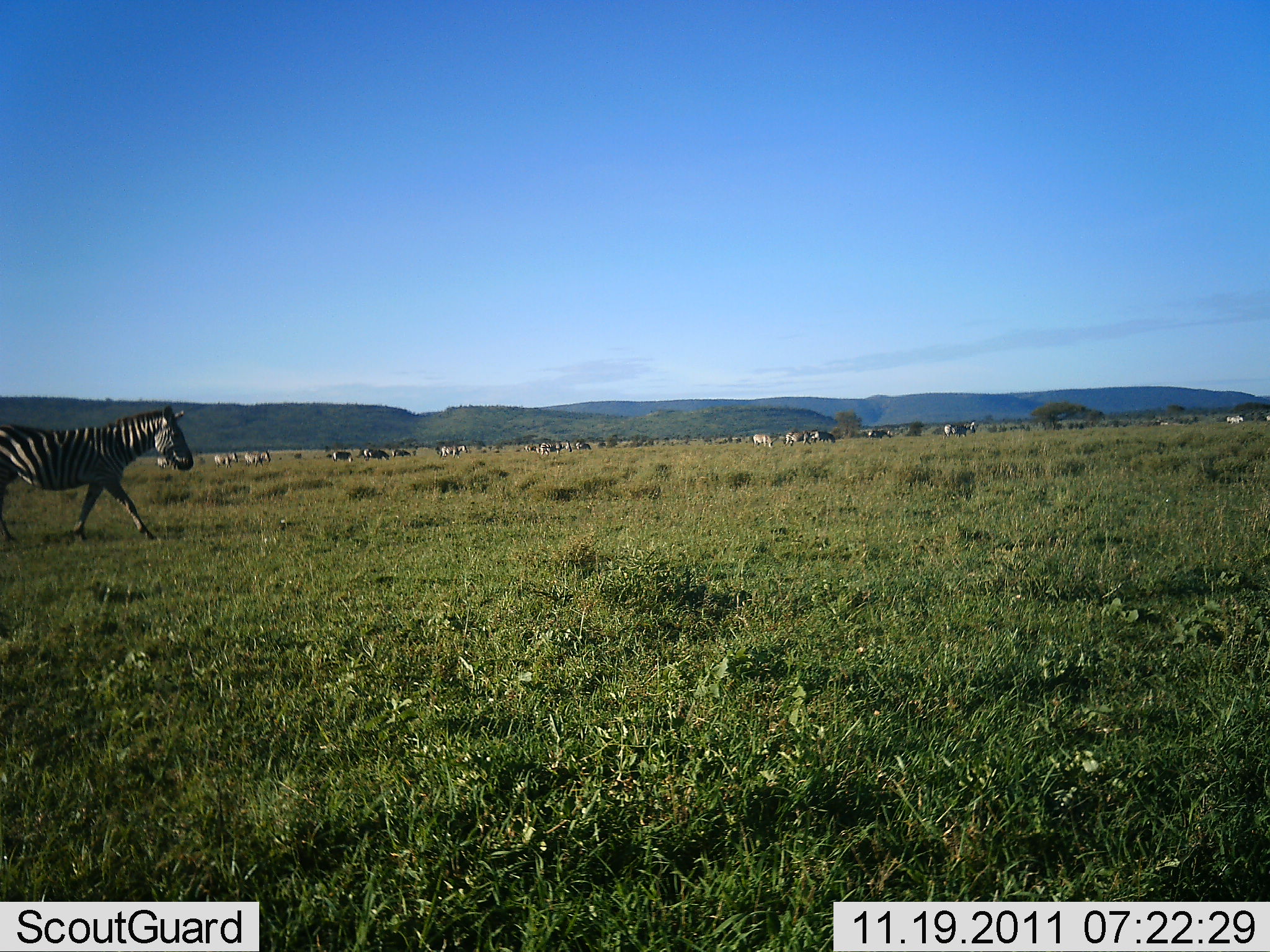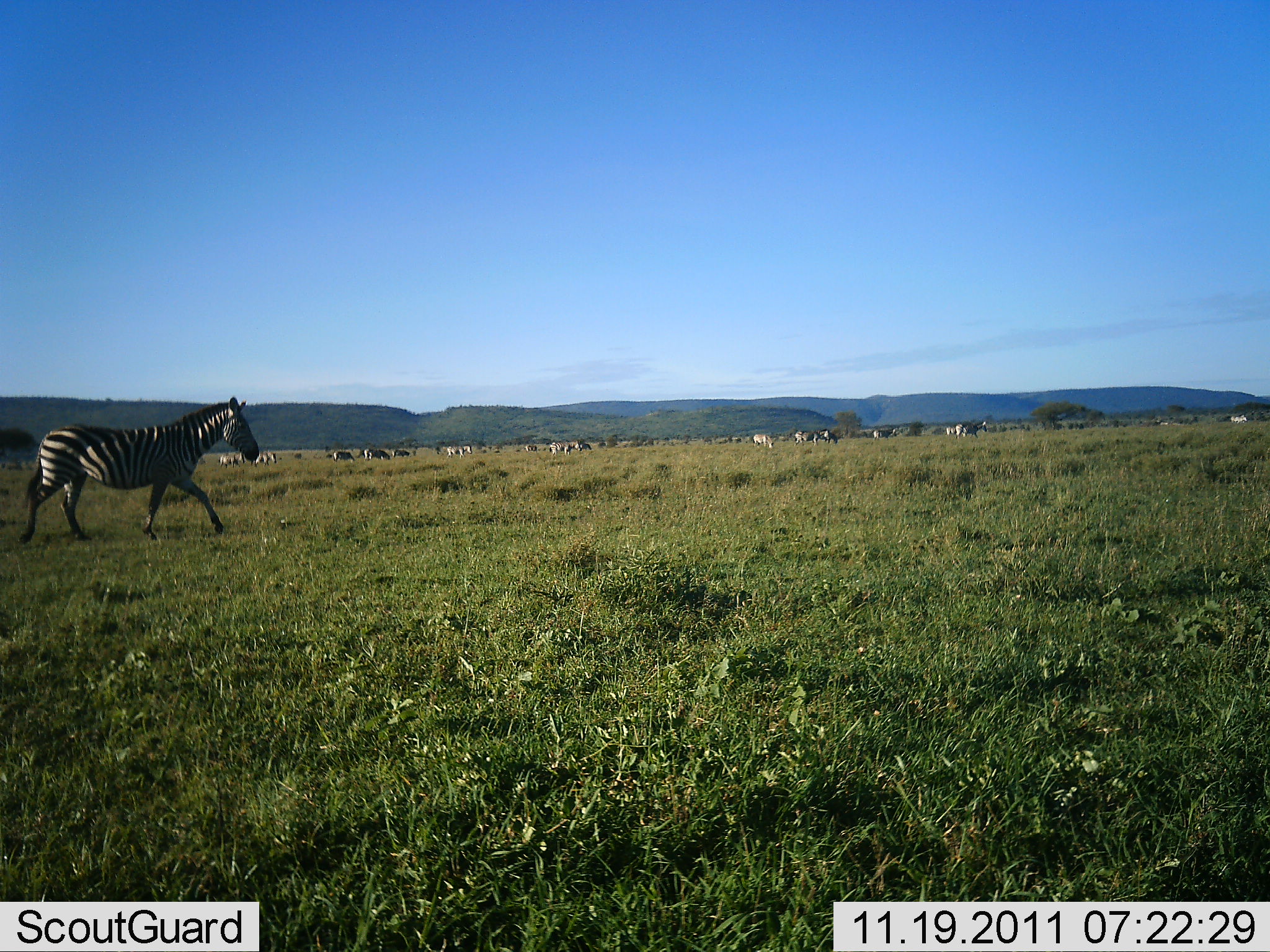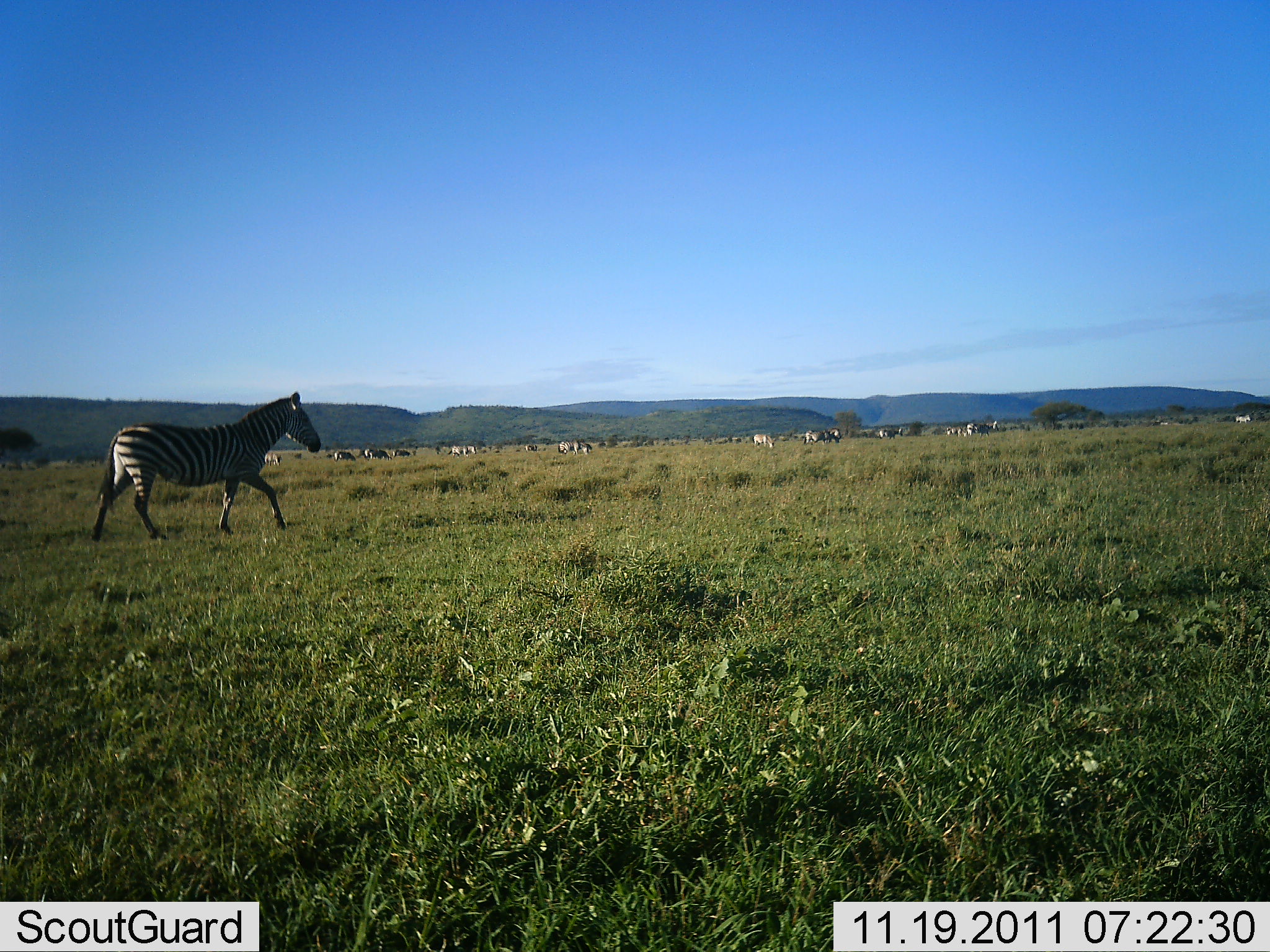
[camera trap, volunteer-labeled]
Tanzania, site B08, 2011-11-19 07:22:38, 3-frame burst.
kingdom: Animalia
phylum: Chordata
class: Mammalia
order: Perissodactyla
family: Equidae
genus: Equus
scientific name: Equus quagga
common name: plains zebra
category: zebra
Zebra (plains zebra) (Equus quagga), count 11-50. Behavior (volunteer vote fractions): standing 29%, resting 0%, moving 100%, interacting 0%. Young present (vote fraction): 0%. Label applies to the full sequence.